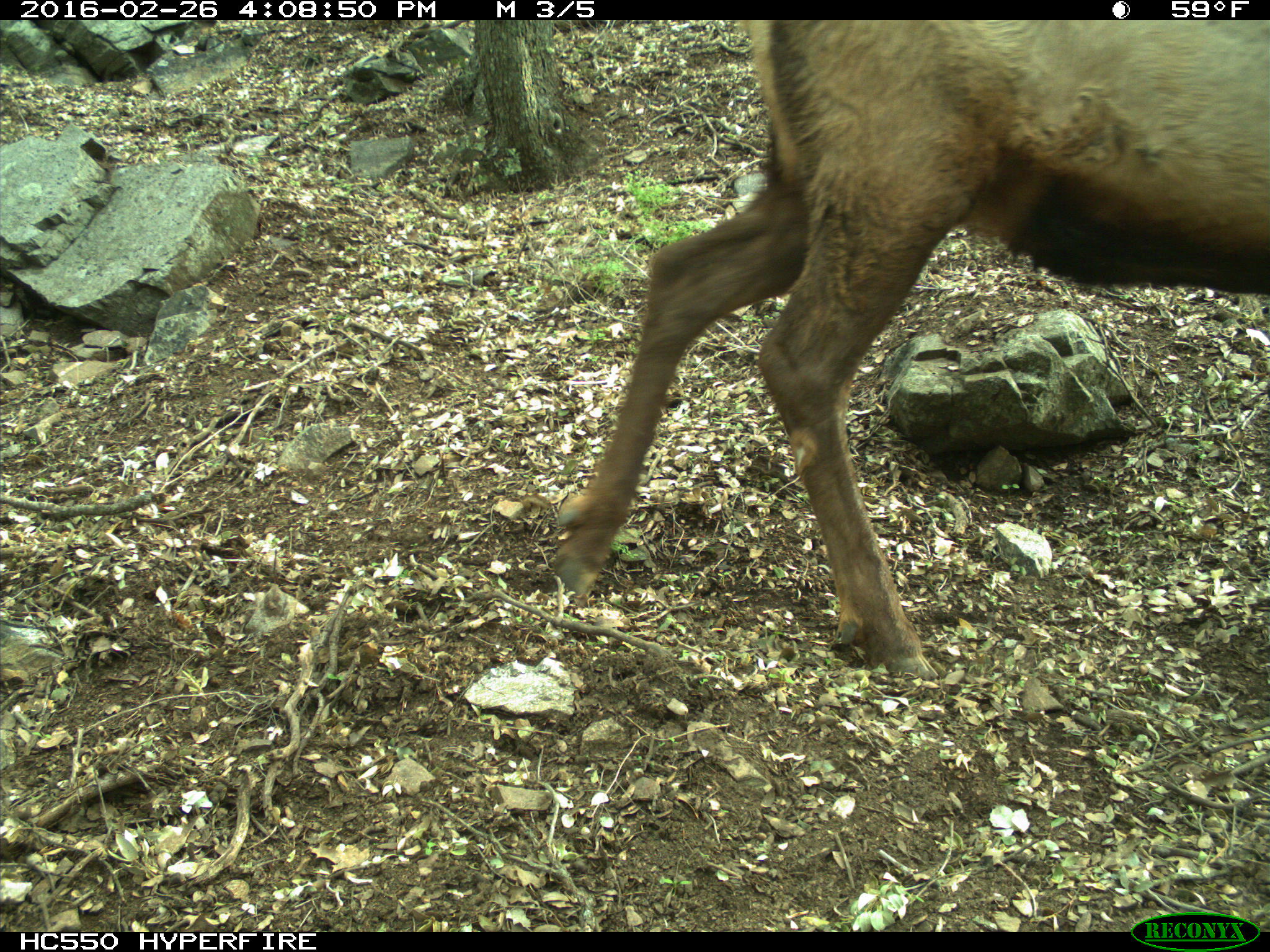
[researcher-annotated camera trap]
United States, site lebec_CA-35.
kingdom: Animalia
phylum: Chordata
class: Mammalia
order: Artiodactyla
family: Cervidae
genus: Cervus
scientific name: Cervus canadensis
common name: elk